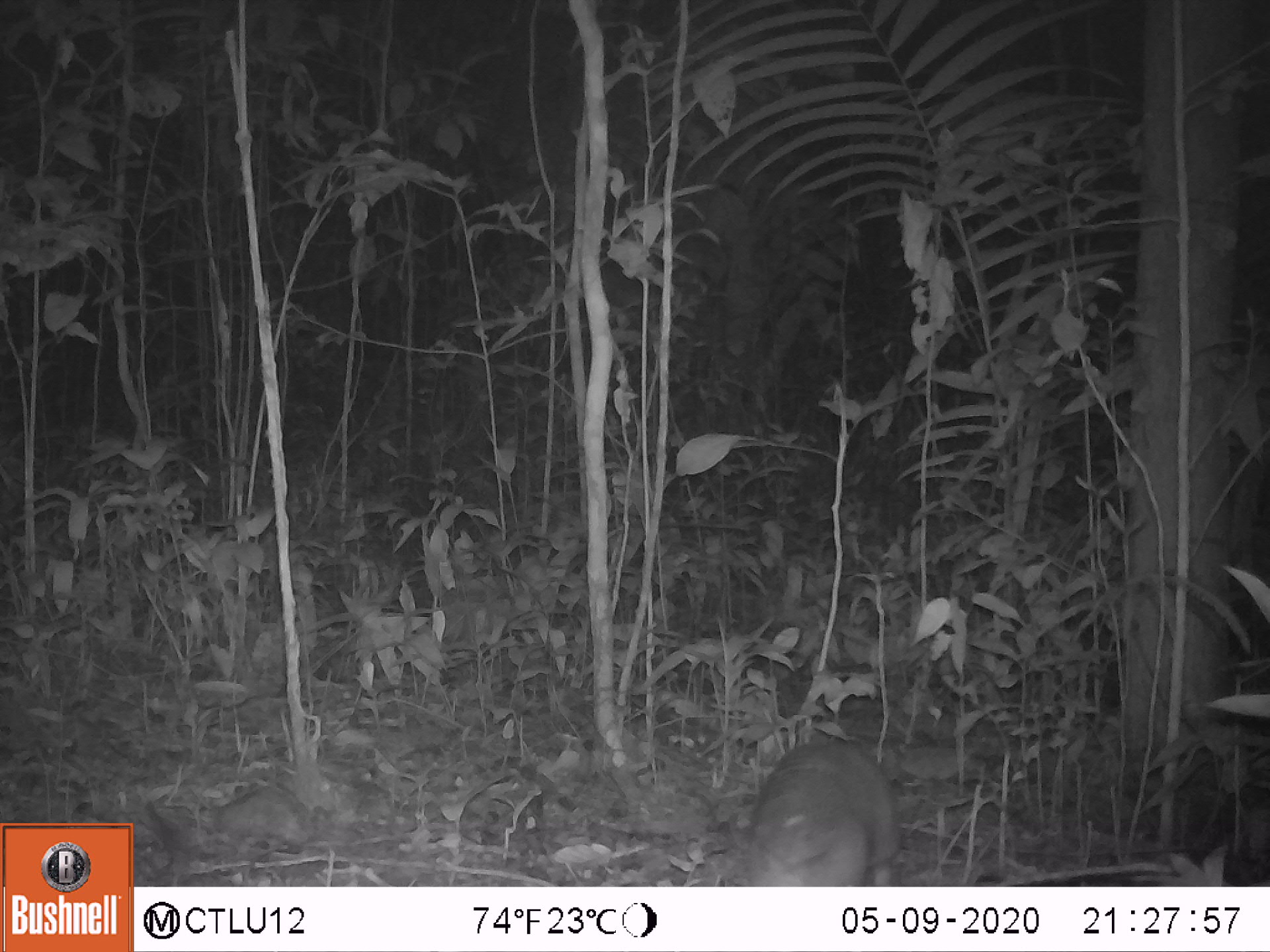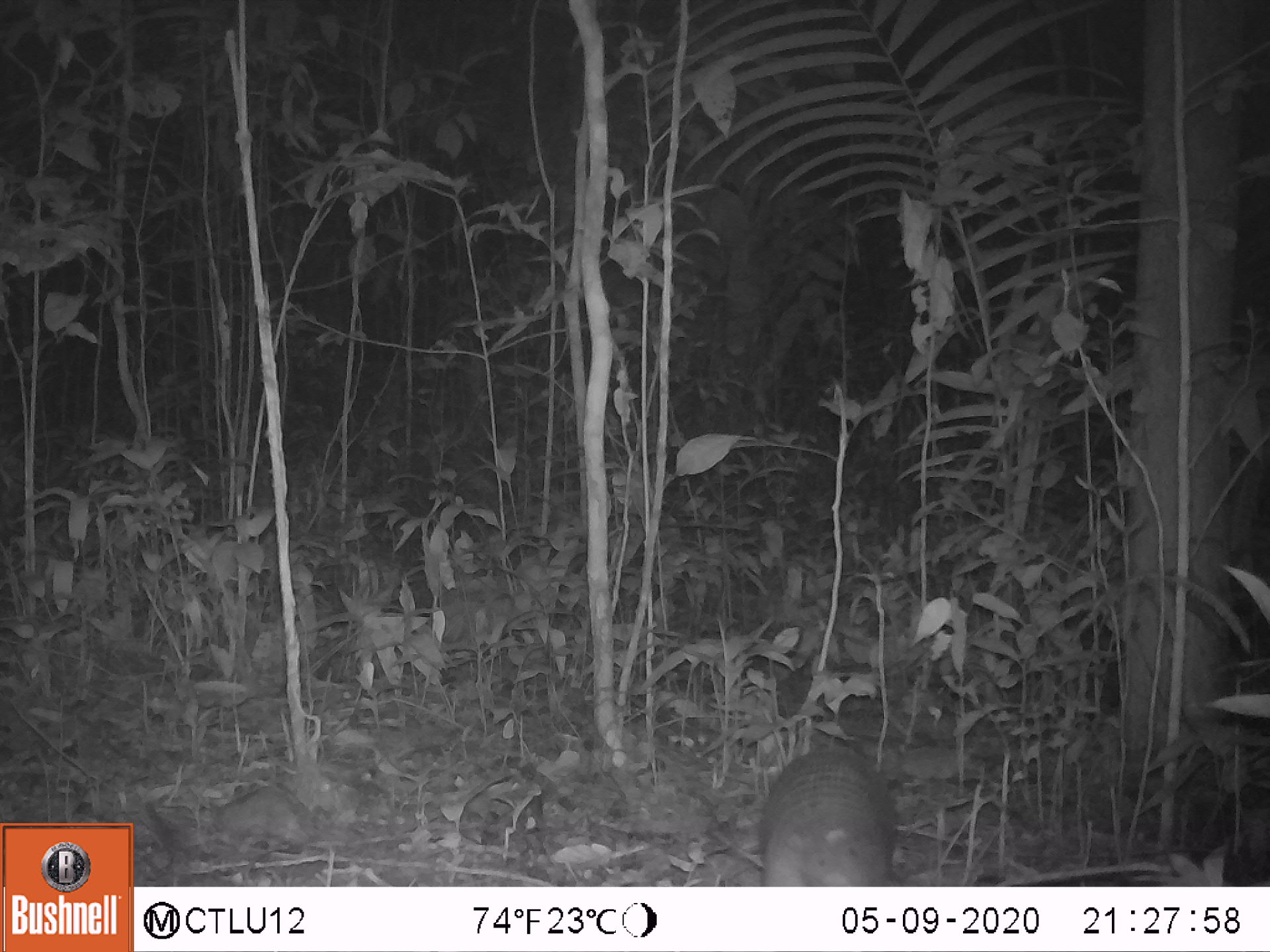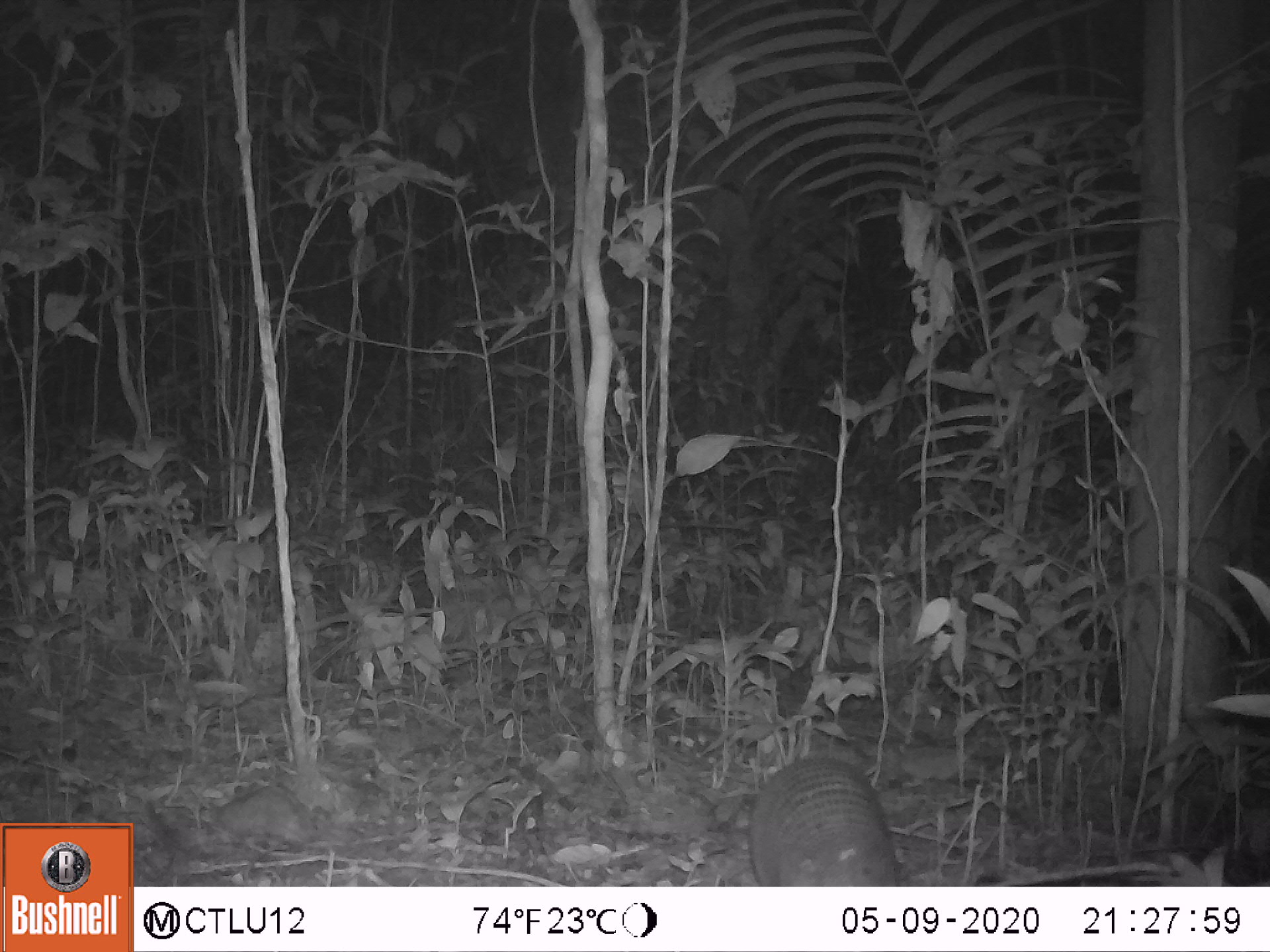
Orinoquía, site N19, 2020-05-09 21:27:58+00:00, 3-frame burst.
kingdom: Animalia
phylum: Chordata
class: Mammalia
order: Cingulata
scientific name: Cingulata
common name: armadillo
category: unknown armadillo